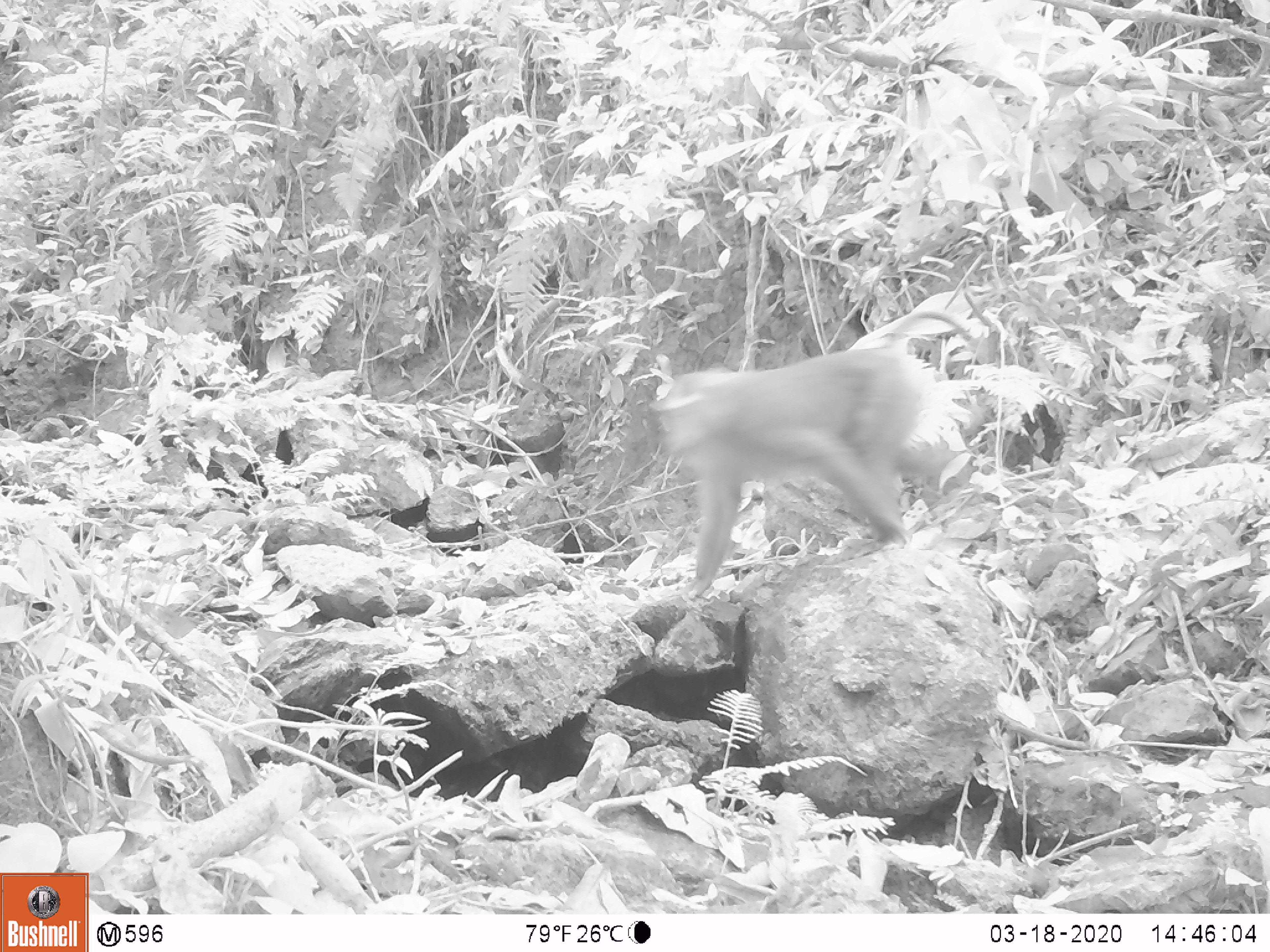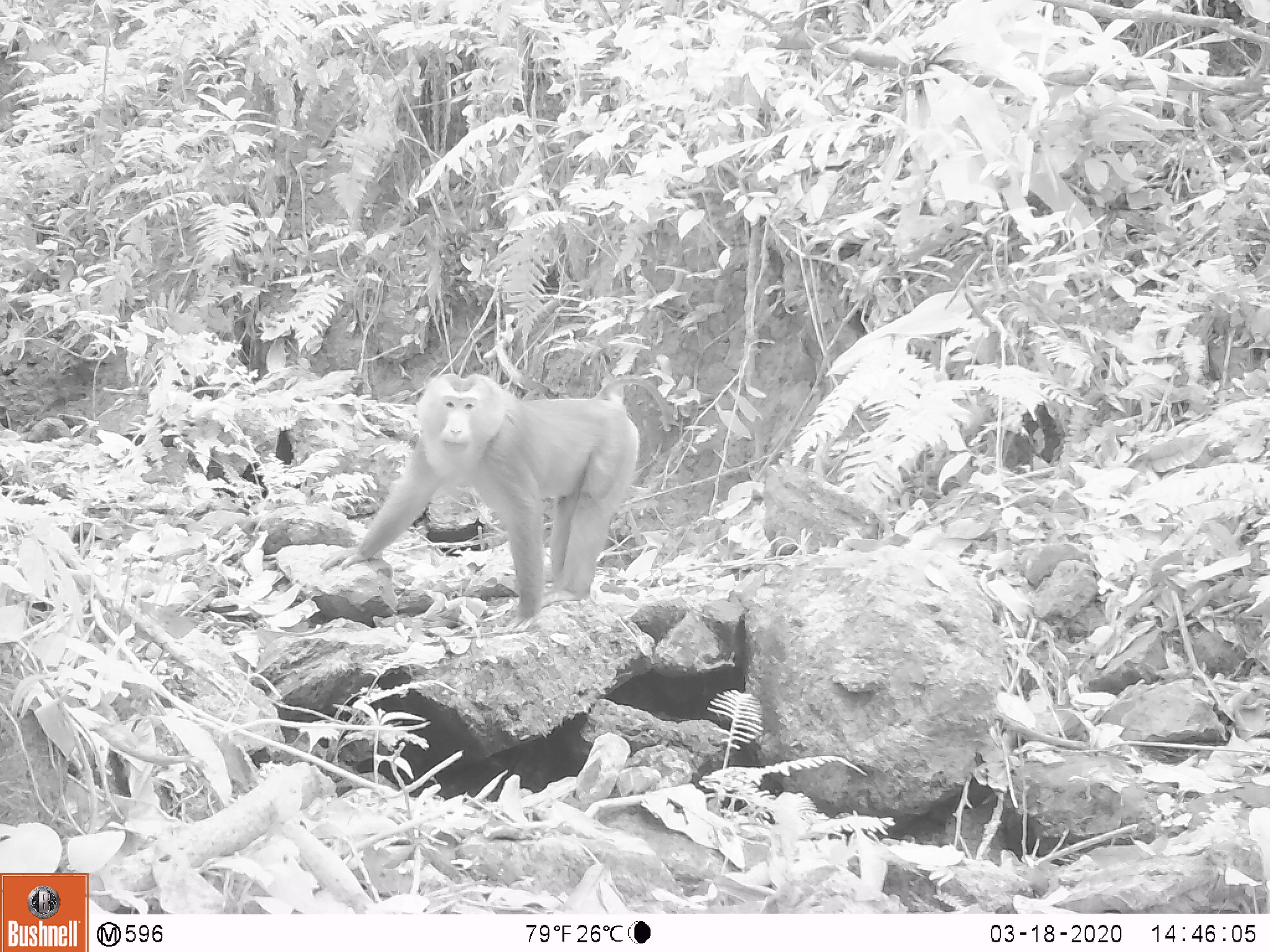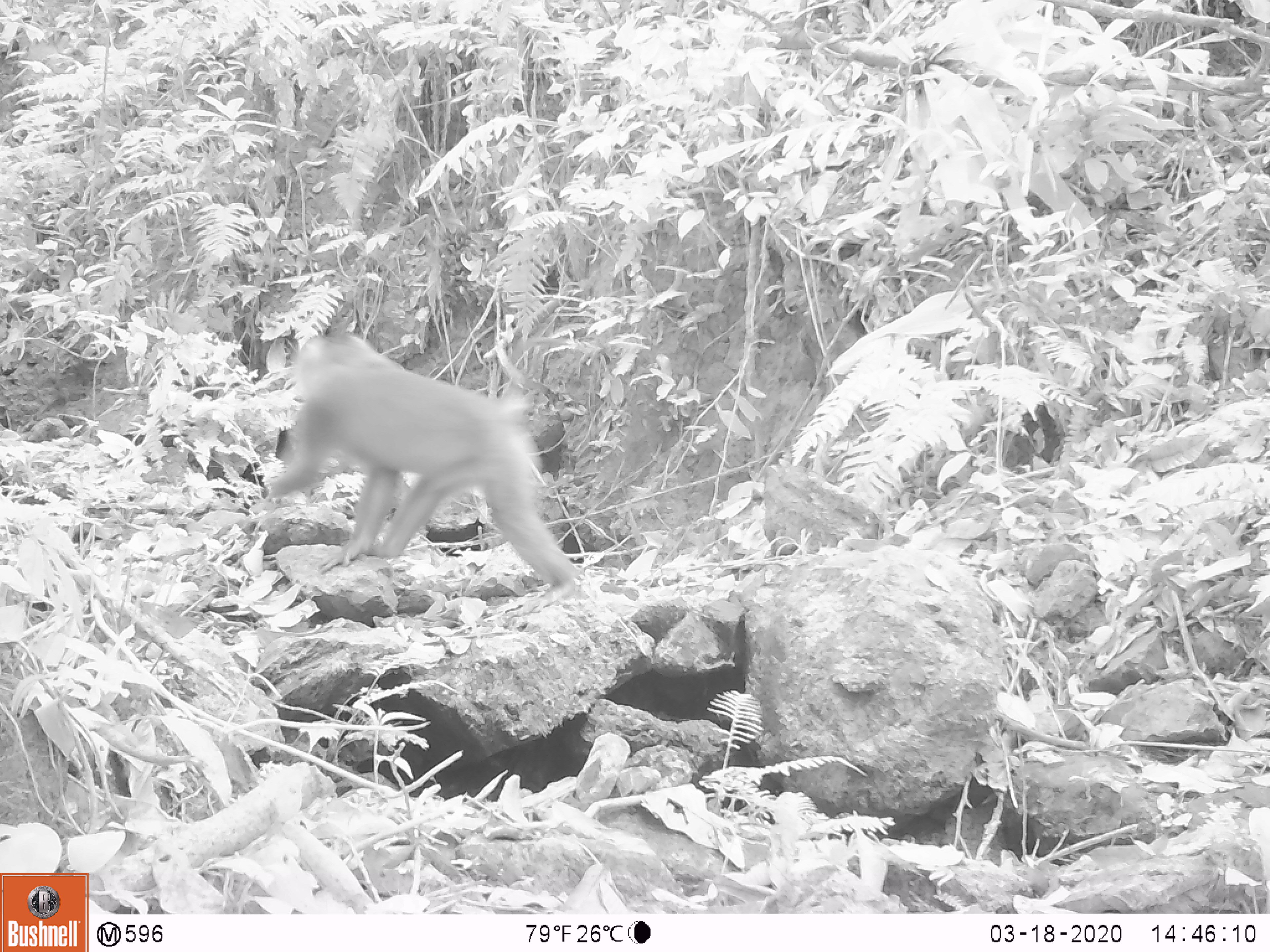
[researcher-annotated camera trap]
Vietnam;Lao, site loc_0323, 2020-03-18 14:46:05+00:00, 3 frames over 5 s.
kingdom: Animalia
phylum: Chordata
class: Mammalia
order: Primates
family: Cercopithecidae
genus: Macaca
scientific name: Macaca nemestrina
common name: pig-tailed macaque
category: pig tailed macaque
Pig tailed macaque (pig-tailed macaque) (Macaca nemestrina). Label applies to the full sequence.